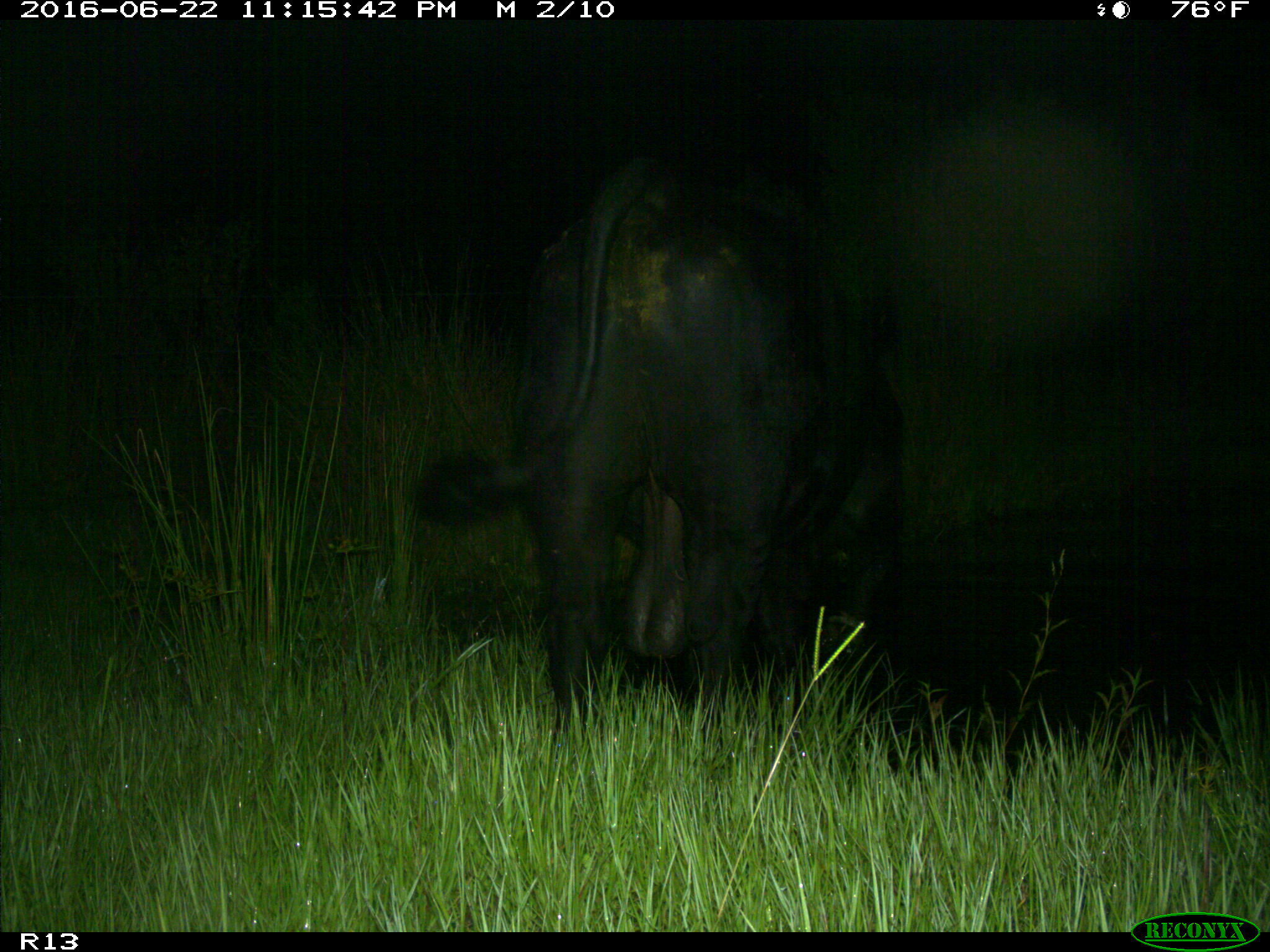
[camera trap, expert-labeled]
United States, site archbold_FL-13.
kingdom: Animalia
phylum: Chordata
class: Mammalia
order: Artiodactyla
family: Bovidae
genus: Bos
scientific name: Bos taurus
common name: domestic cow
Bos taurus (domestic cow).